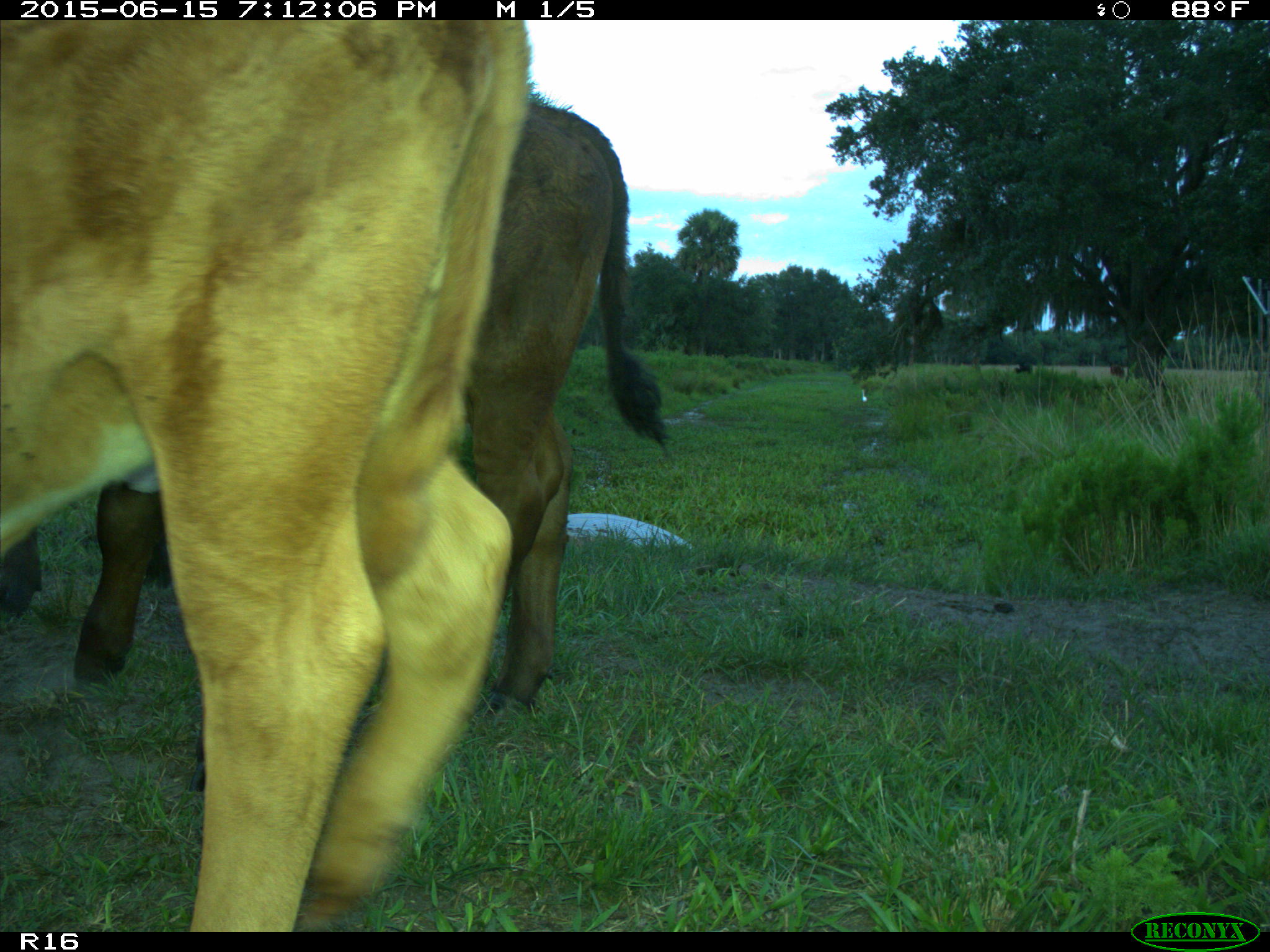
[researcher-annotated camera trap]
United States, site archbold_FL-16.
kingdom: Animalia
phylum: Chordata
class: Mammalia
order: Artiodactyla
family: Bovidae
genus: Bos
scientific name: Bos taurus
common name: domestic cow